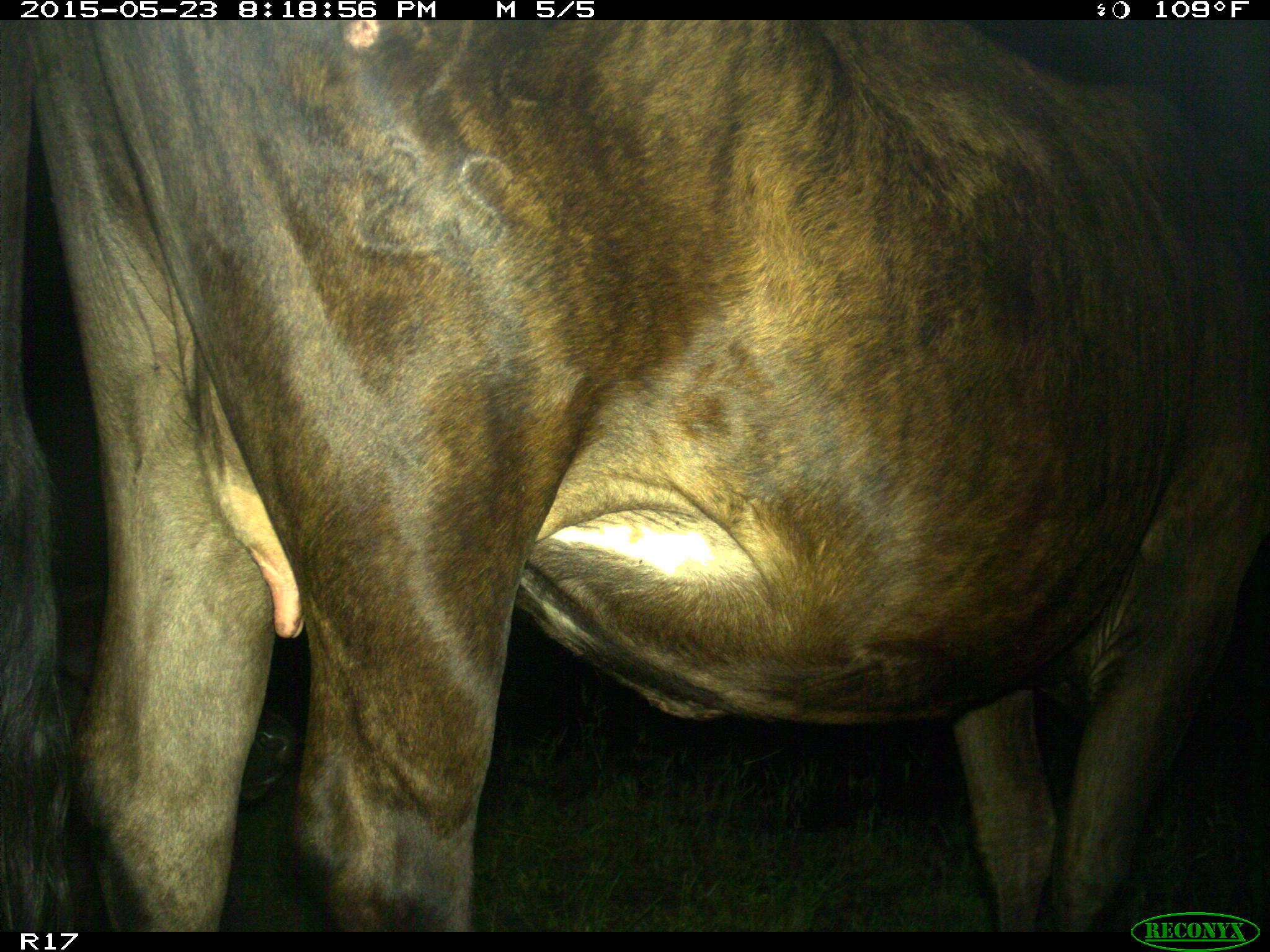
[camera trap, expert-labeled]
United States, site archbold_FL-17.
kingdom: Animalia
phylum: Chordata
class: Mammalia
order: Artiodactyla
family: Bovidae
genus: Bos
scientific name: Bos taurus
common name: domestic cow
Bos taurus (domestic cow).